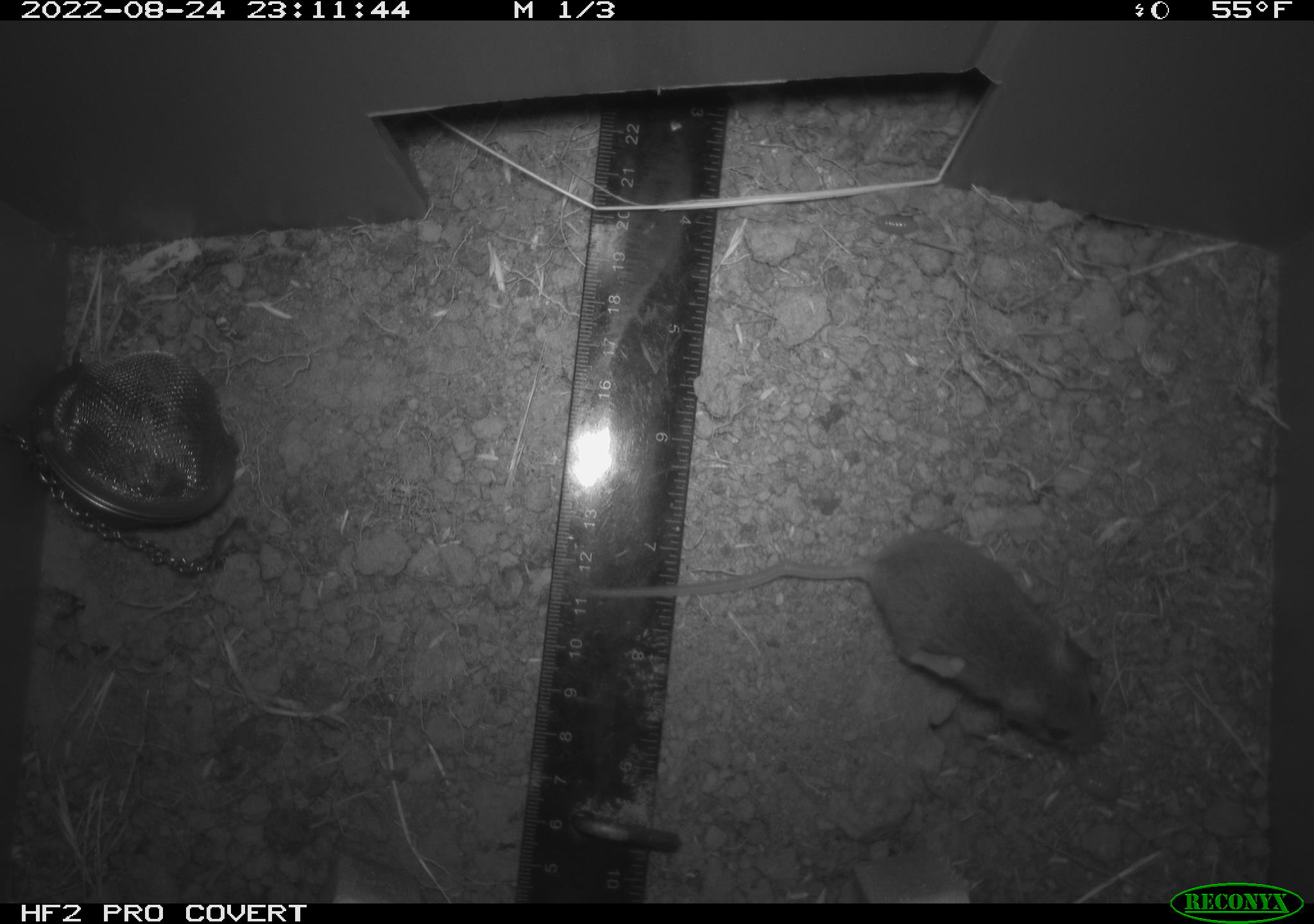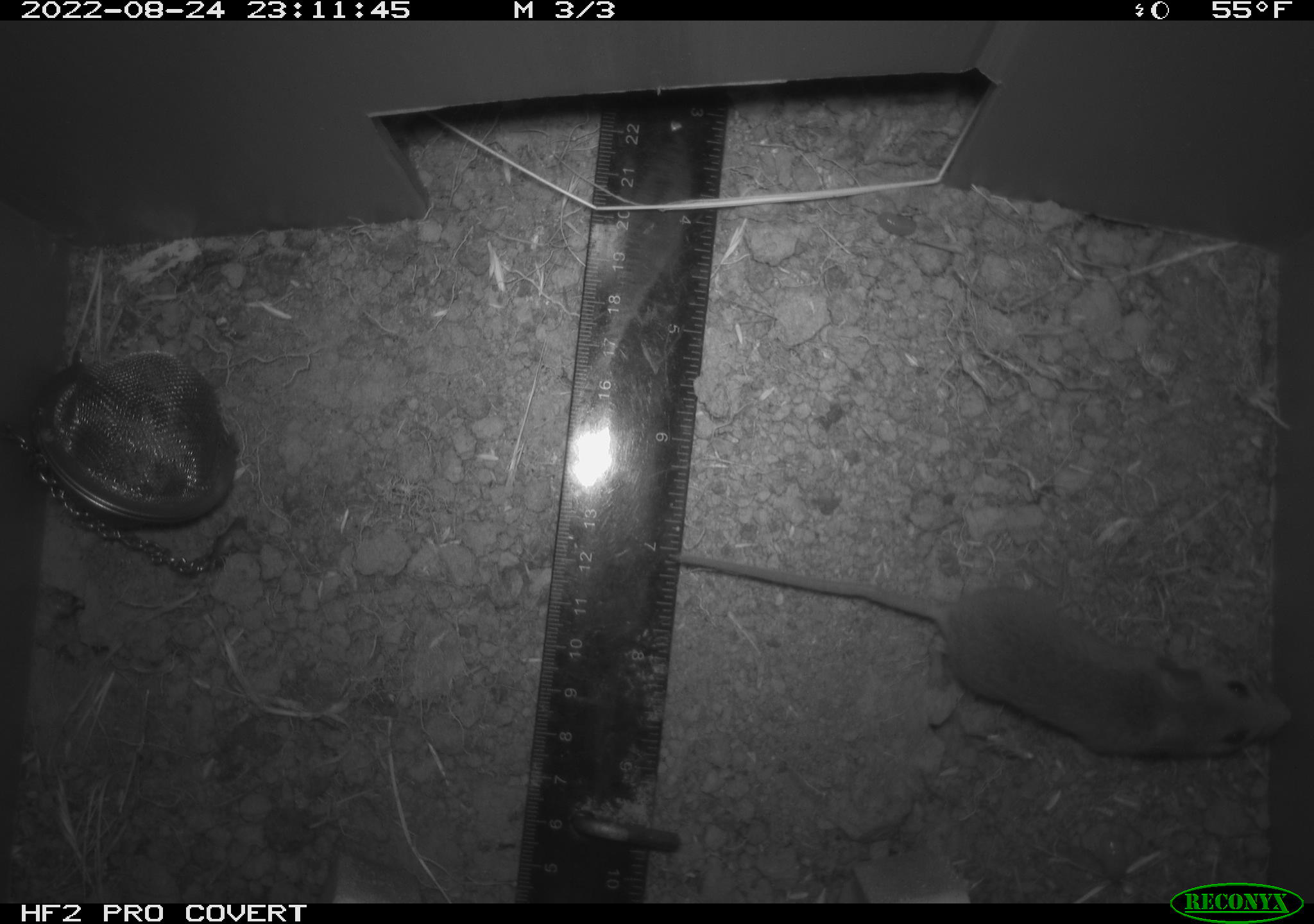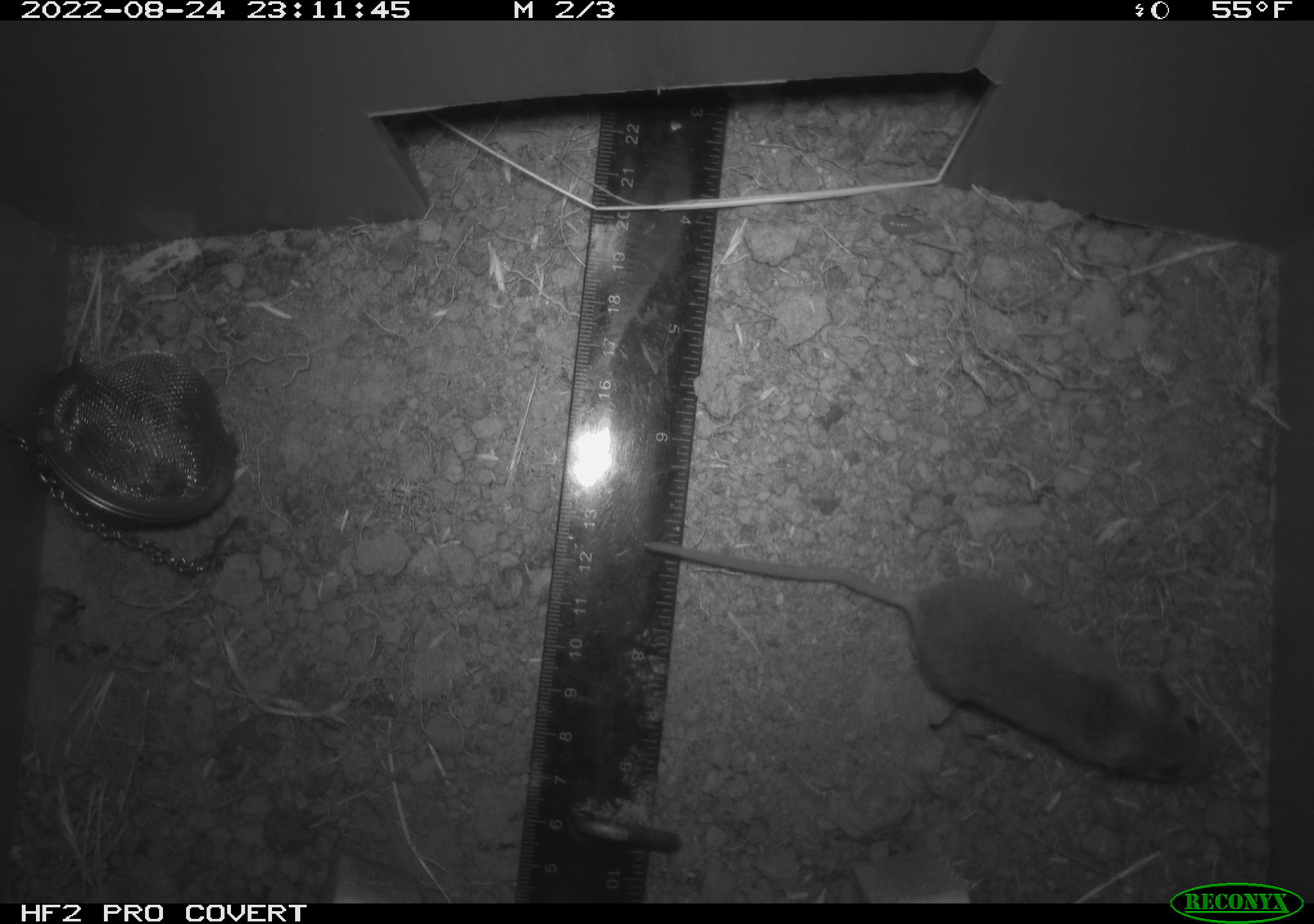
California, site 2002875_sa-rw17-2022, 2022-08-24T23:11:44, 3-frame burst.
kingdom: Animalia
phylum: Chordata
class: Mammalia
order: Rodentia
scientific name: Rodentia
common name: mouse species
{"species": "mouse species (Rodentia)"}